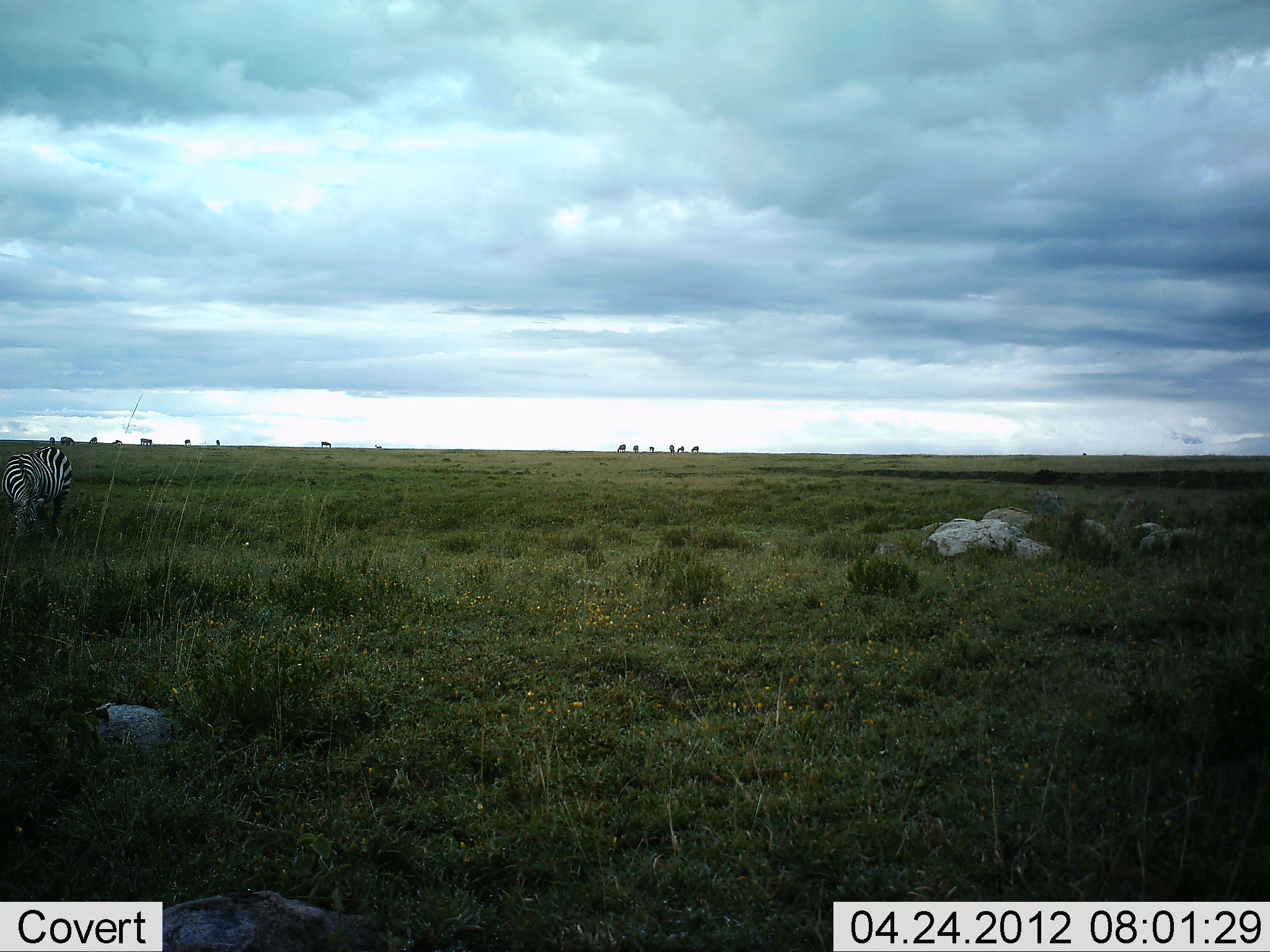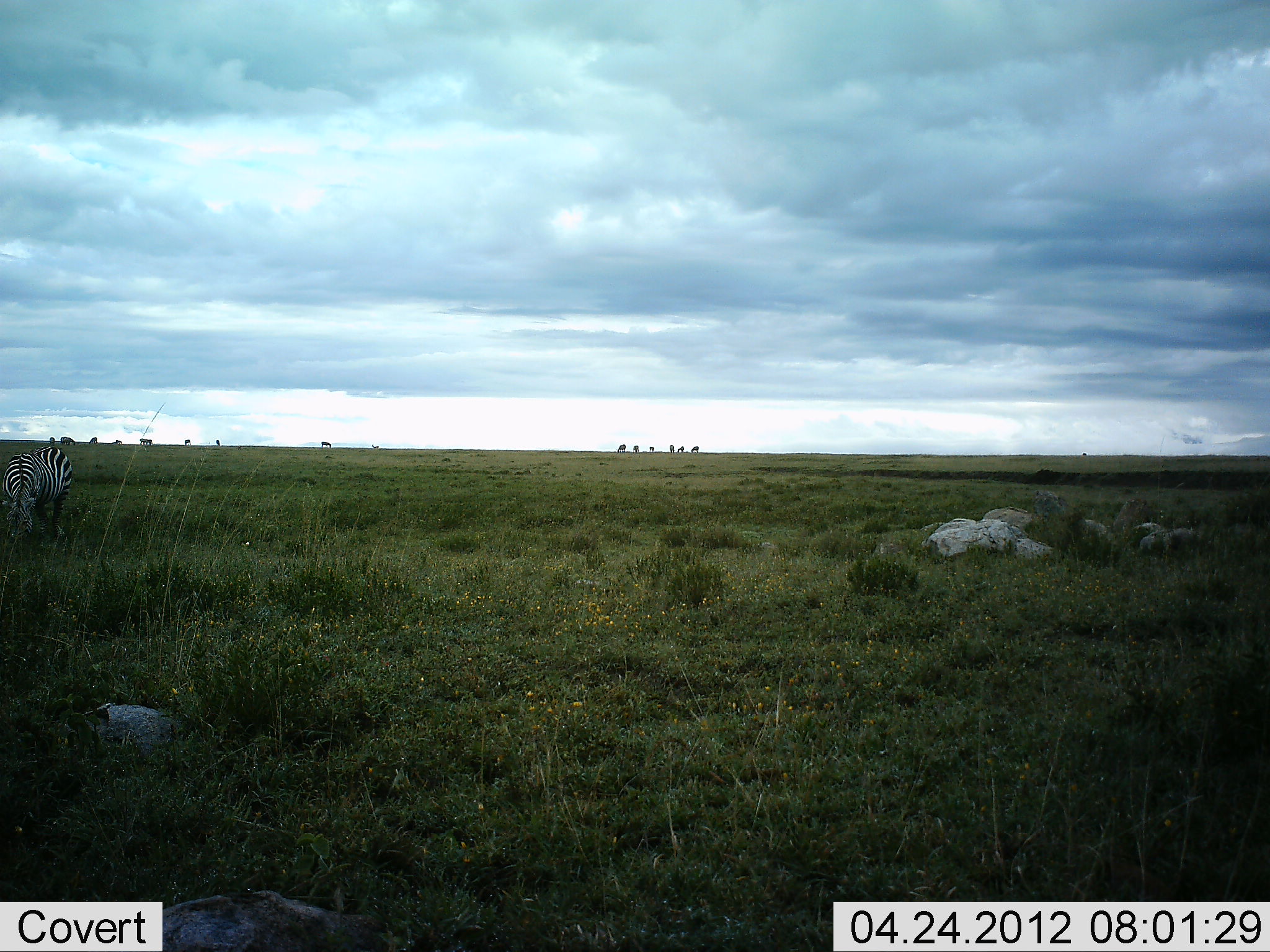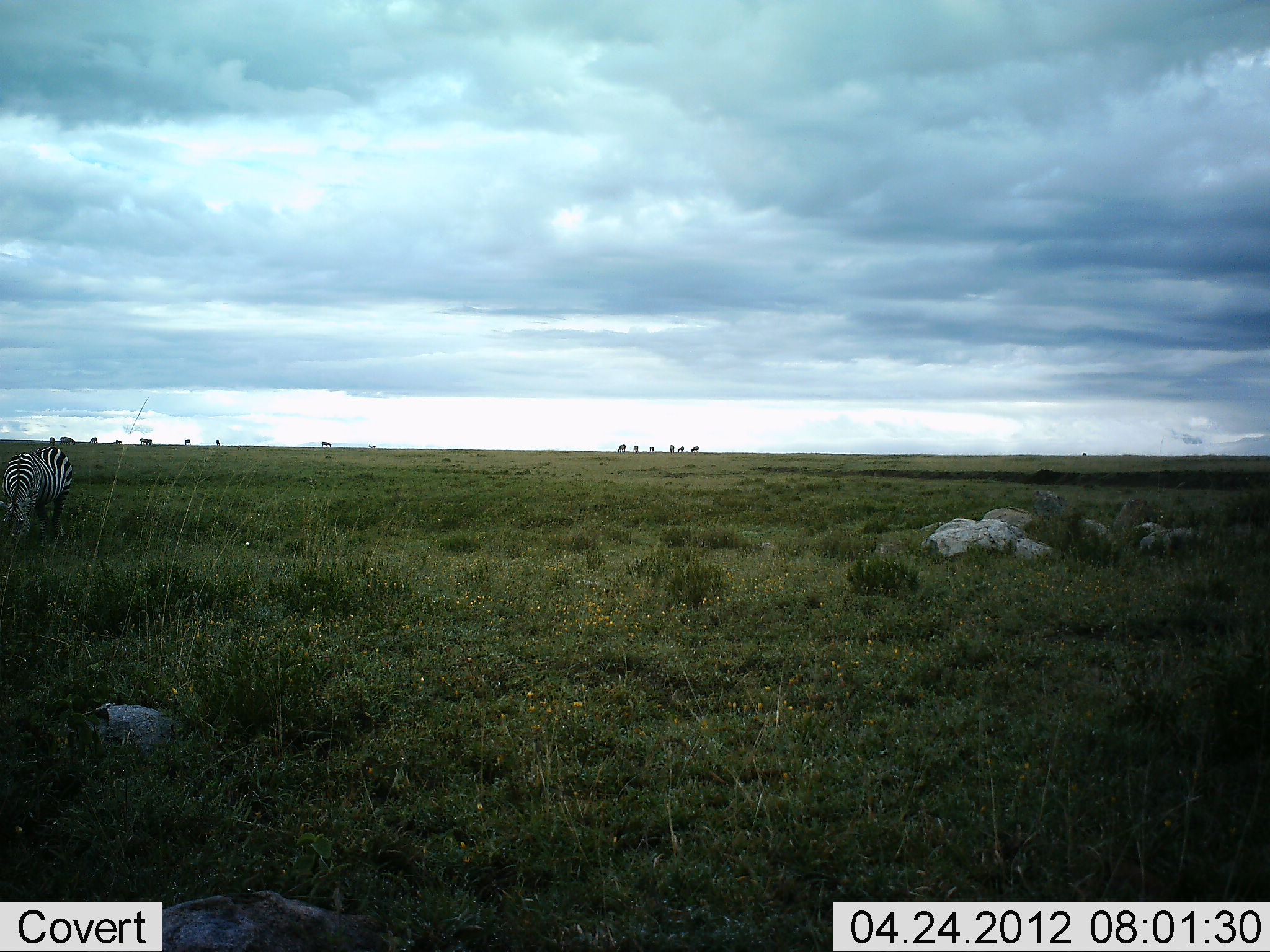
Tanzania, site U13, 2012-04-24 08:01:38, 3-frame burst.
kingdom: Animalia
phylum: Chordata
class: Mammalia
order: Perissodactyla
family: Equidae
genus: Equus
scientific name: Equus quagga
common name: plains zebra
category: zebra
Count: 2.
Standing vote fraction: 35%.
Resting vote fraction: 5%.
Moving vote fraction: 5%.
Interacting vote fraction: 5%.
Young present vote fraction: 0%.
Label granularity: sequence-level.